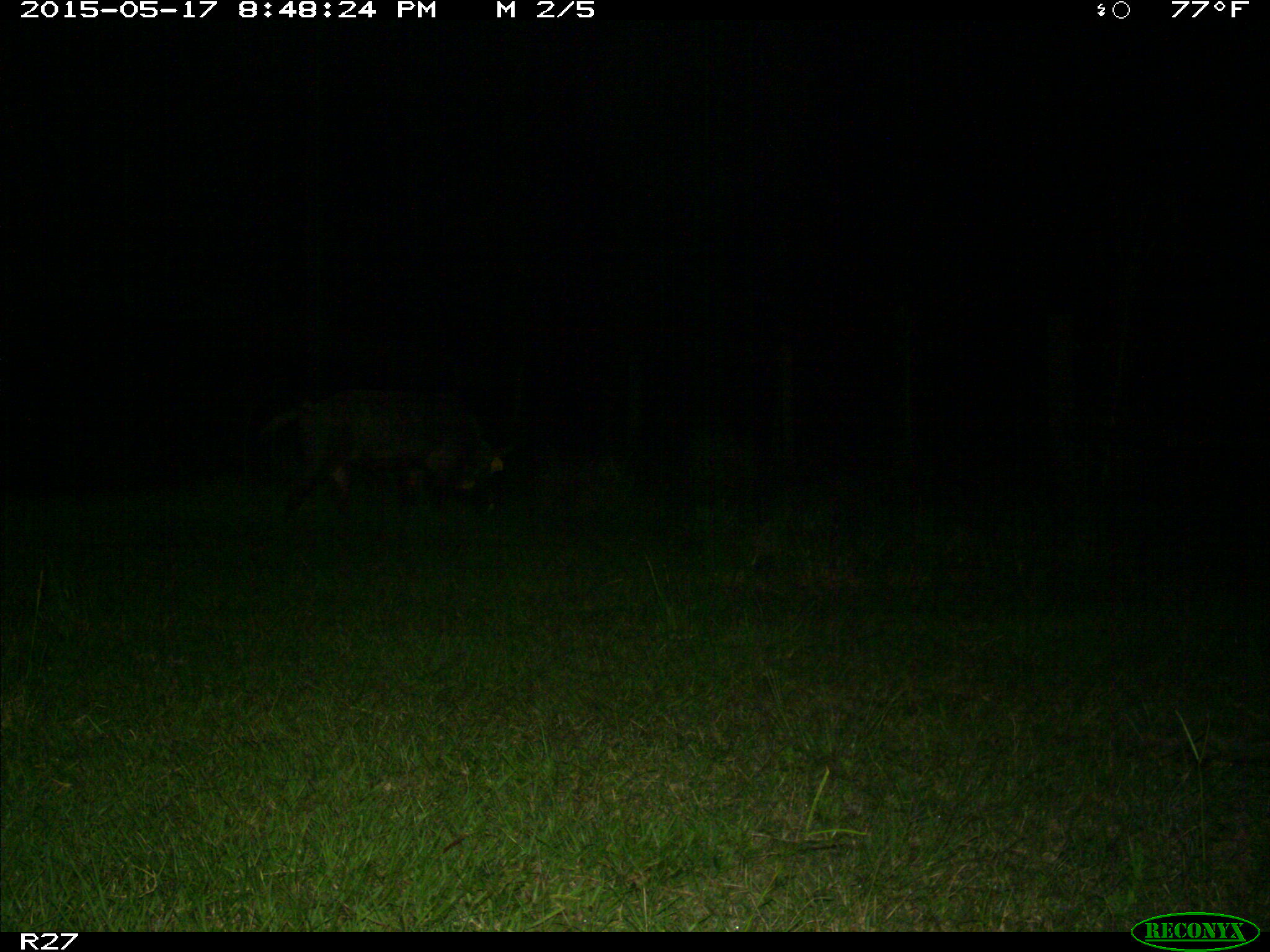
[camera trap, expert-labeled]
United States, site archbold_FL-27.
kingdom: Animalia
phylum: Chordata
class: Mammalia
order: Artiodactyla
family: Suidae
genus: Sus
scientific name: Sus scrofa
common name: wild boar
Sus scrofa (wild boar).